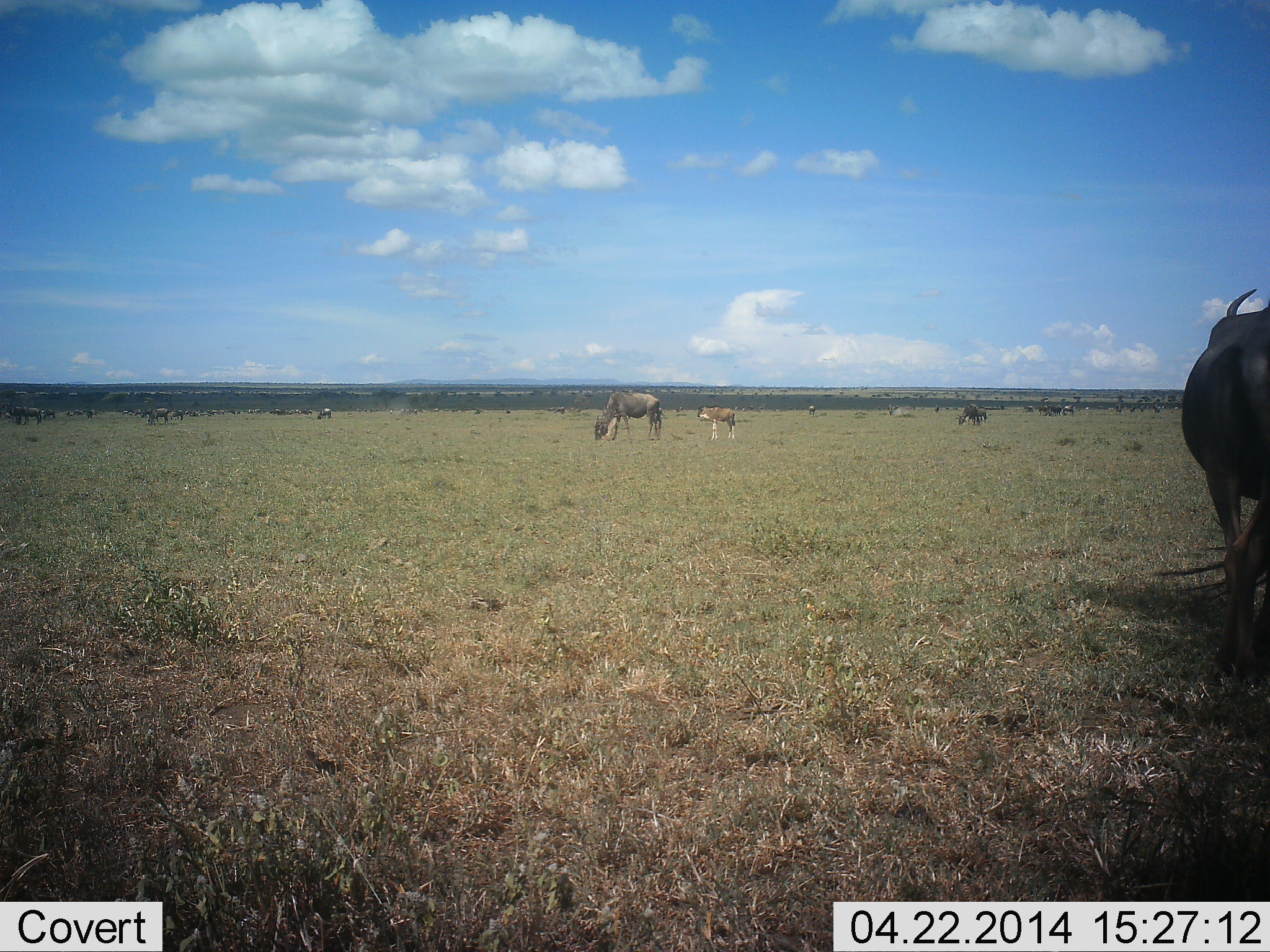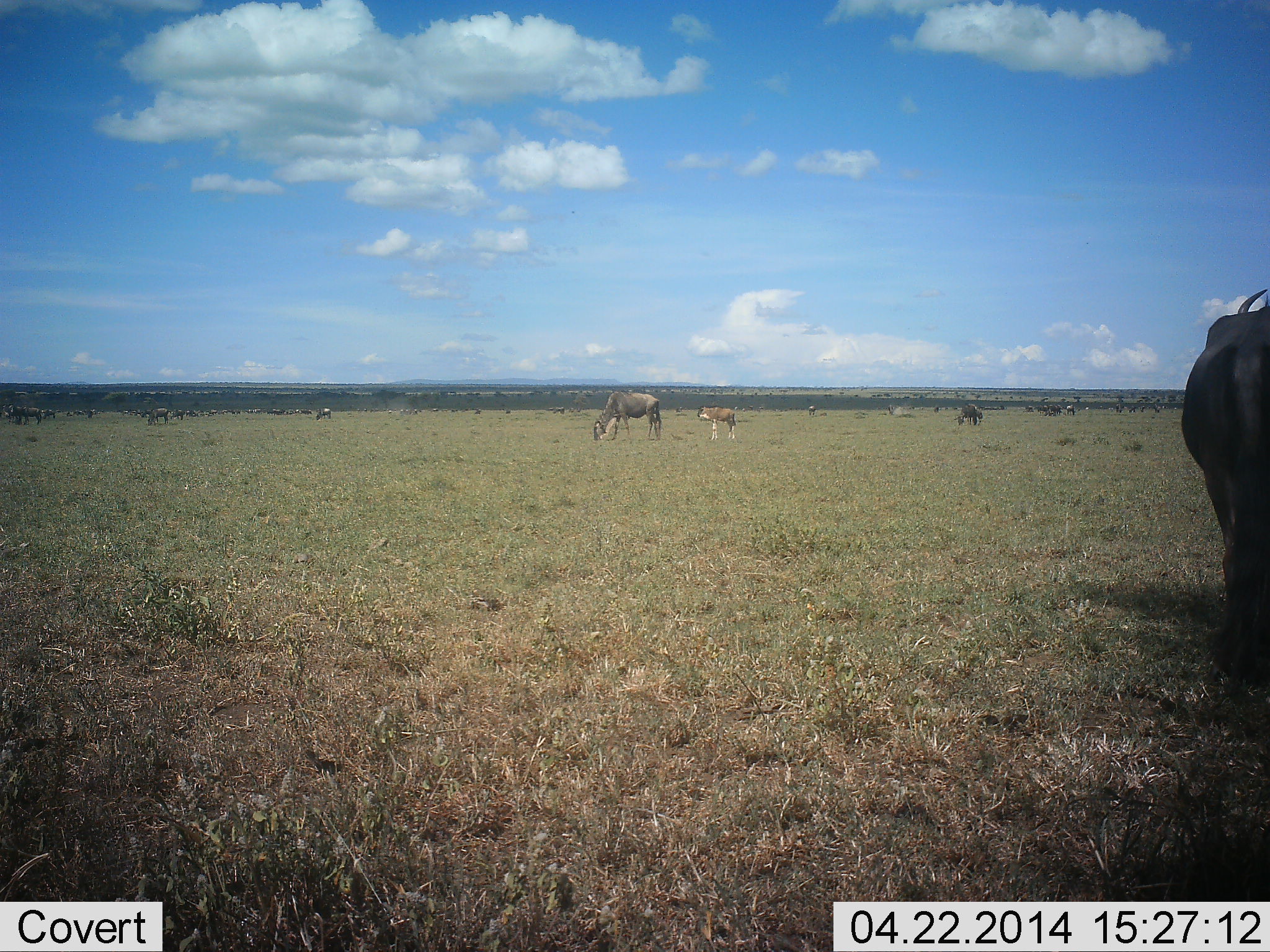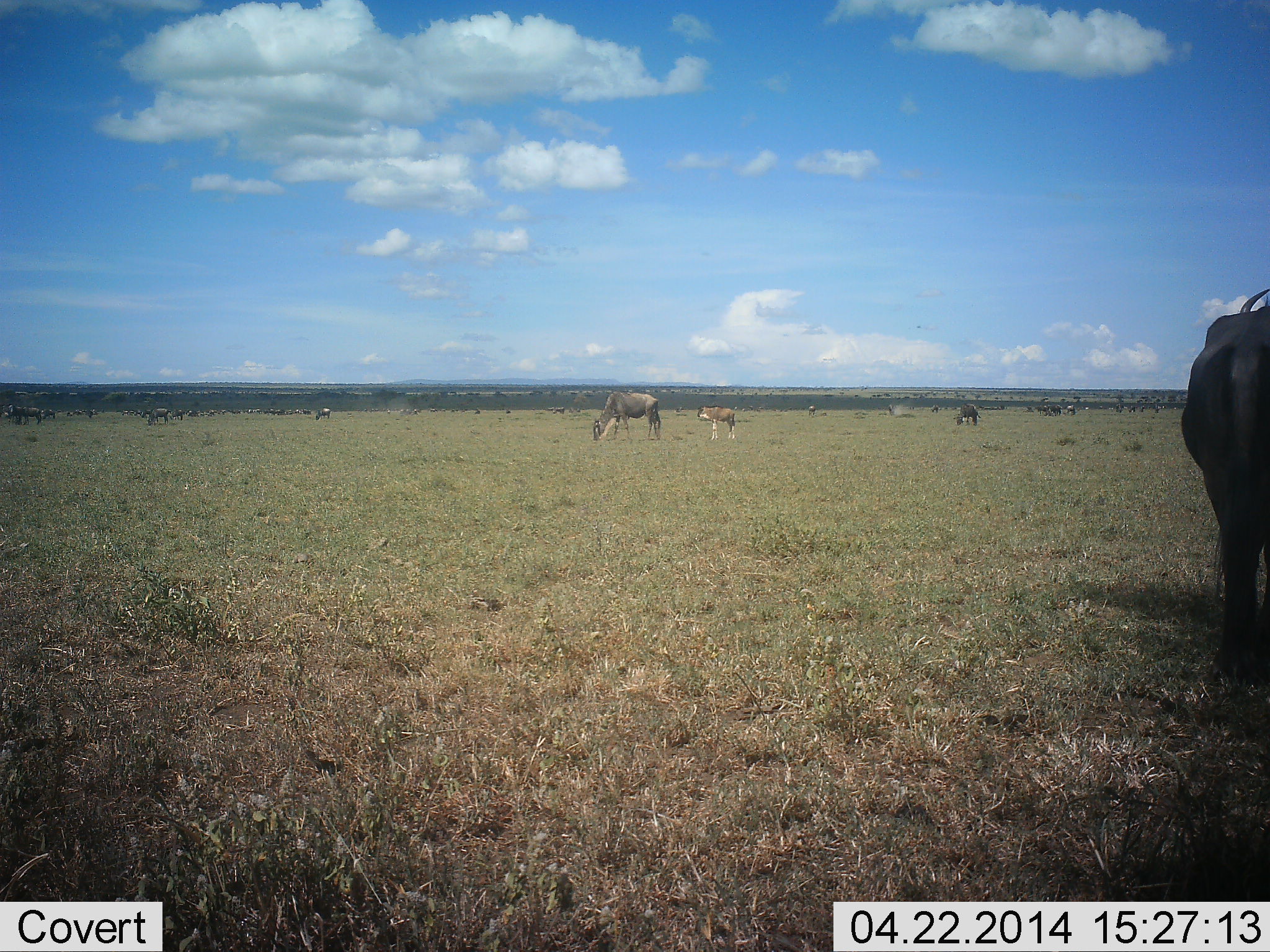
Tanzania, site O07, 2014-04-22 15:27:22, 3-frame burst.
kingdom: Animalia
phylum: Chordata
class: Mammalia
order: Artiodactyla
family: Bovidae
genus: Connochaetes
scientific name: Connochaetes taurinus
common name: blue wildebeest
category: wildebeest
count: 11-50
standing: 60%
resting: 0%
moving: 10%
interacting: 0%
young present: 90%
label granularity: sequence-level